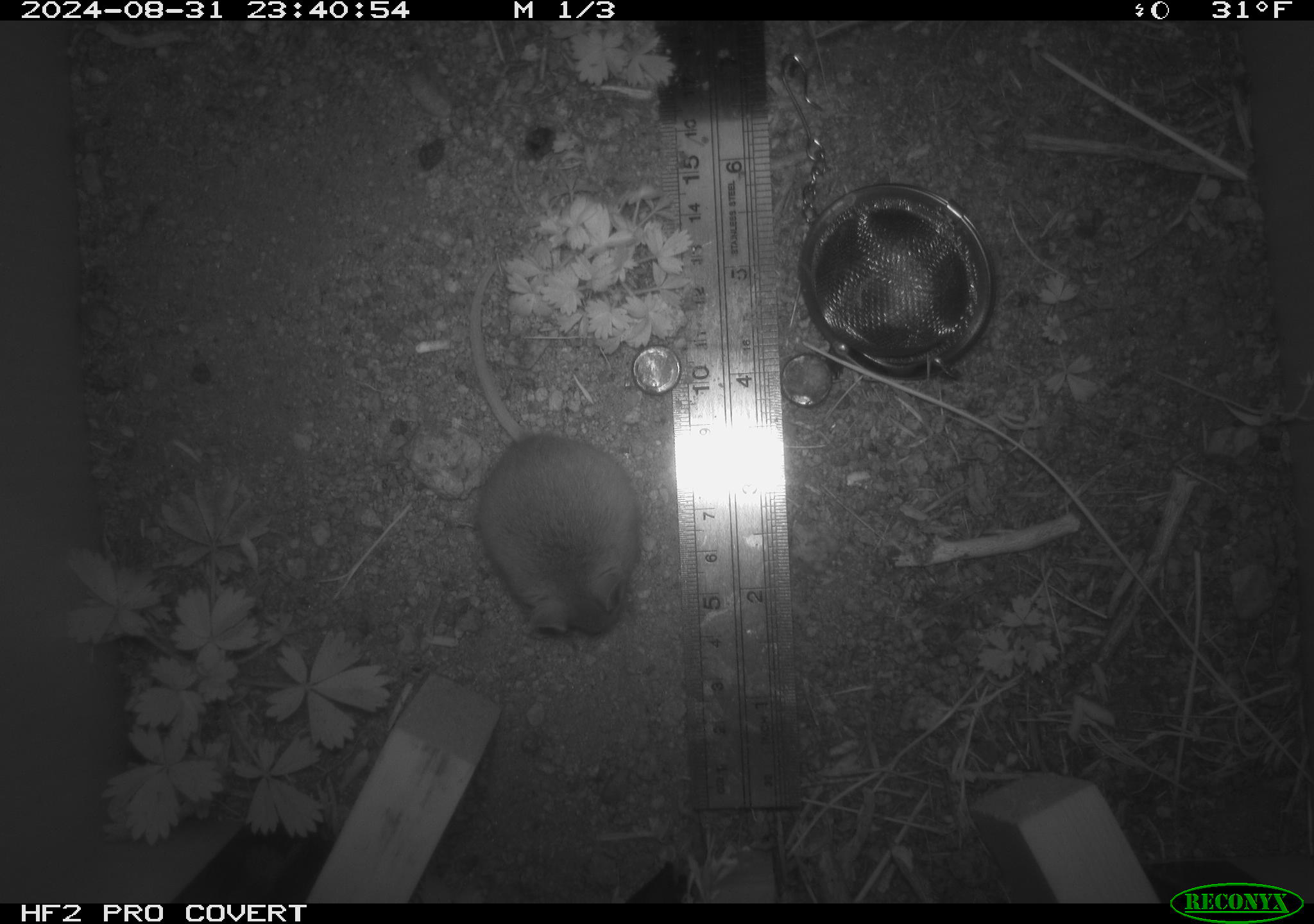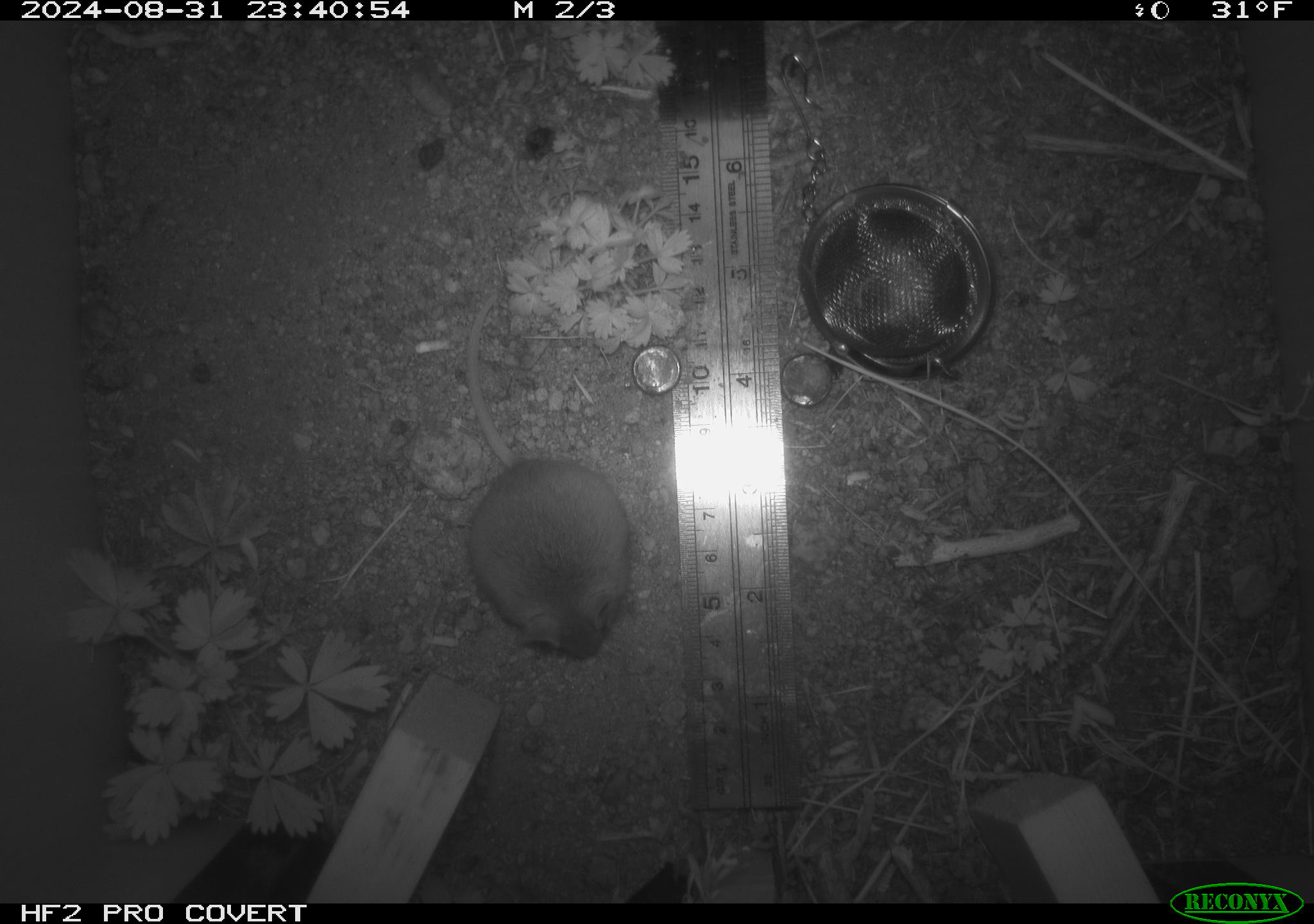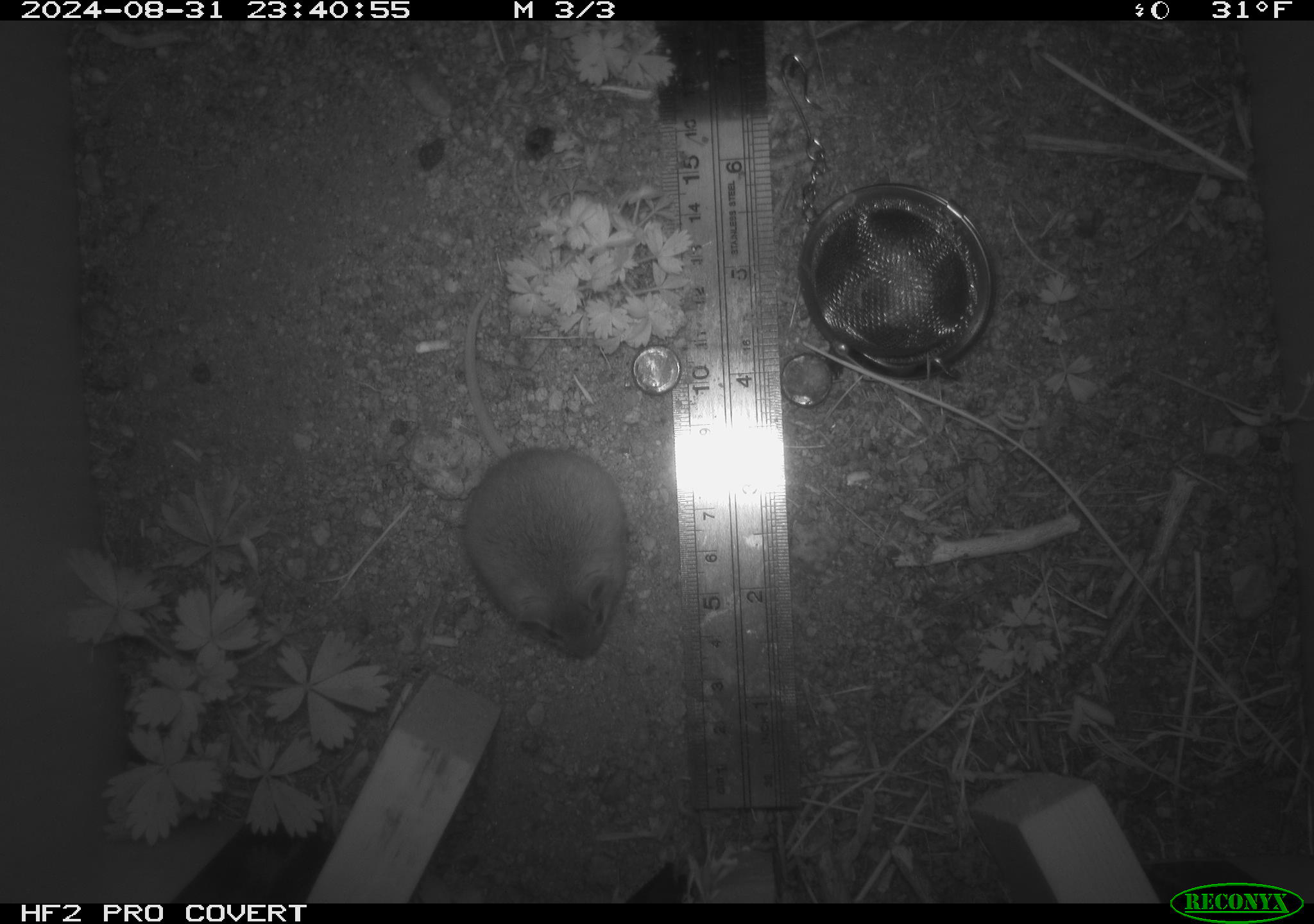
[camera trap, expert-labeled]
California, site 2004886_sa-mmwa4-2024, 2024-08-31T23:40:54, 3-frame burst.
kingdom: Animalia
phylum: Chordata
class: Mammalia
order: Rodentia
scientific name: Rodentia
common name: mouse species